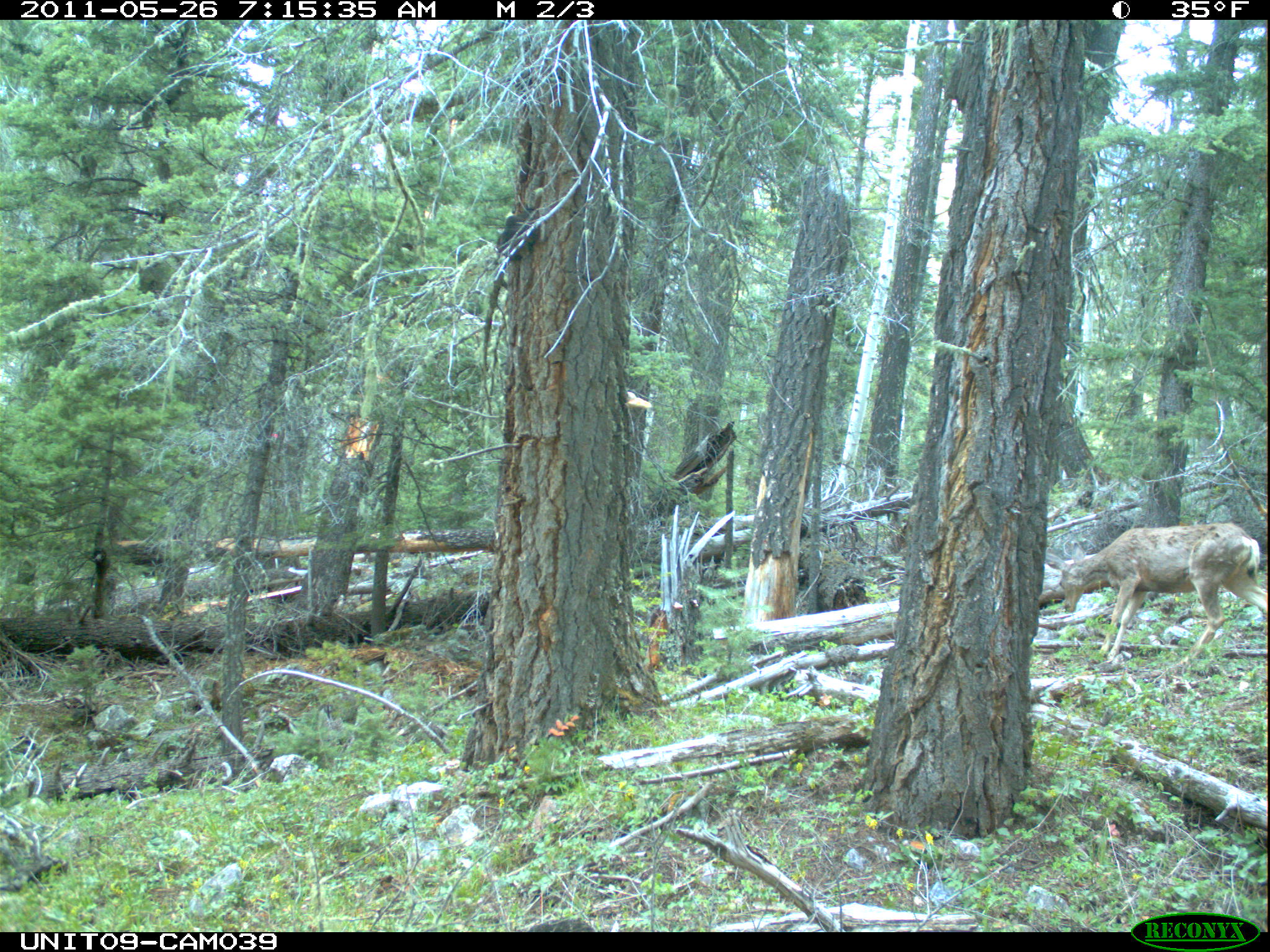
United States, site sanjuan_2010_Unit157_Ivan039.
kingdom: Animalia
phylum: Chordata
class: Mammalia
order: Artiodactyla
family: Cervidae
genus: Odocoileus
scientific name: Odocoileus hemionus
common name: mule deer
Odocoileus hemionus (mule deer).